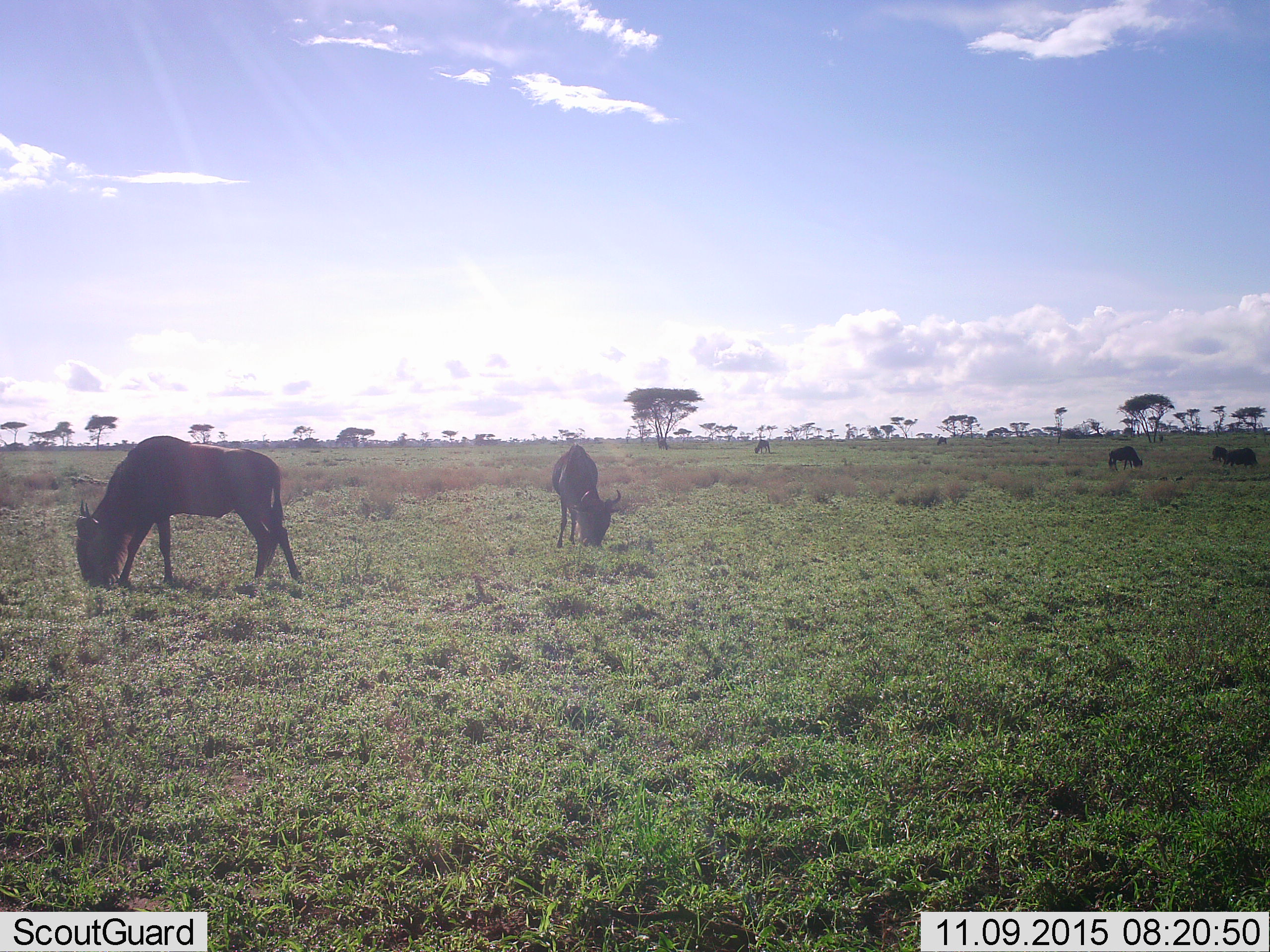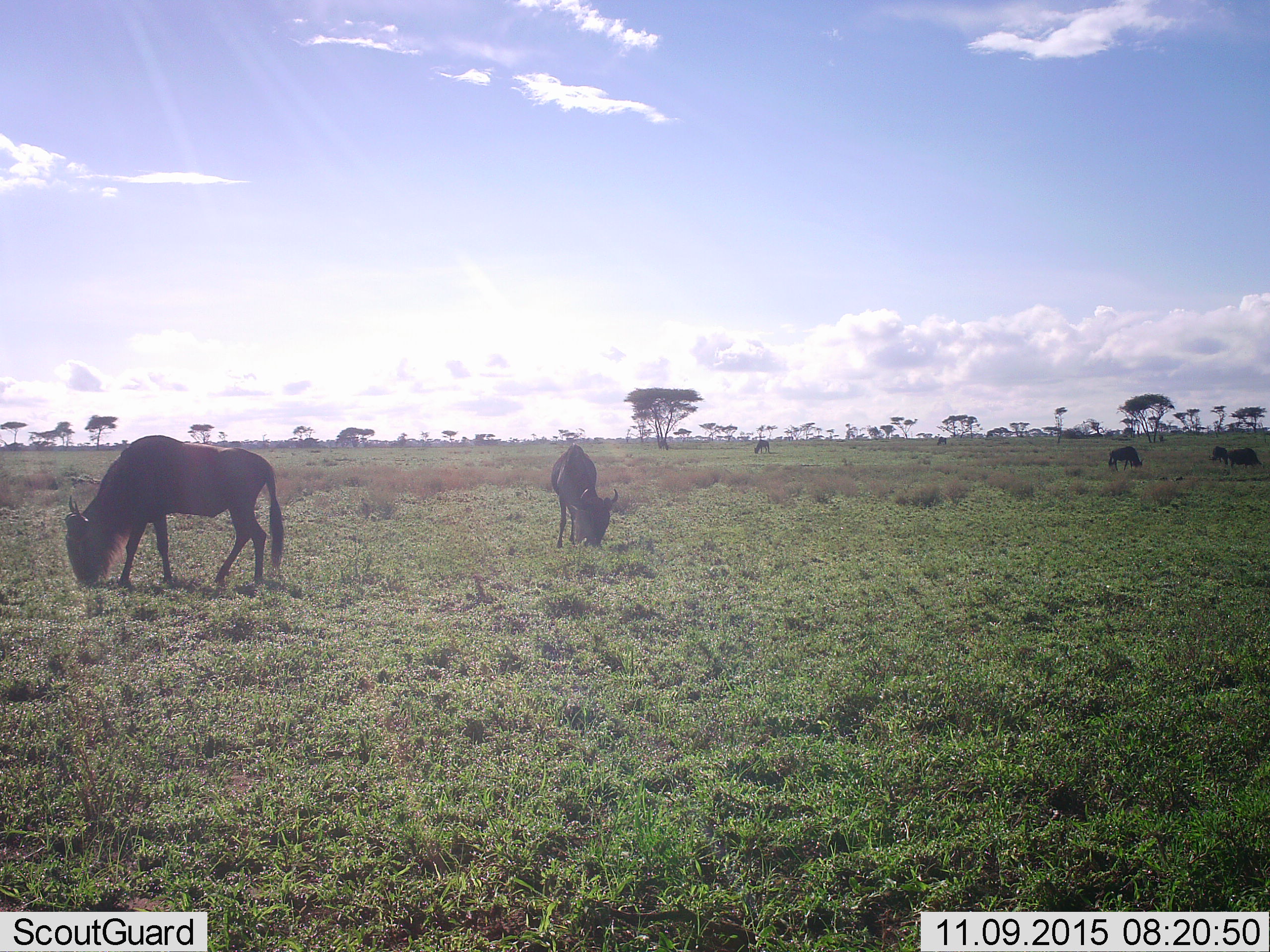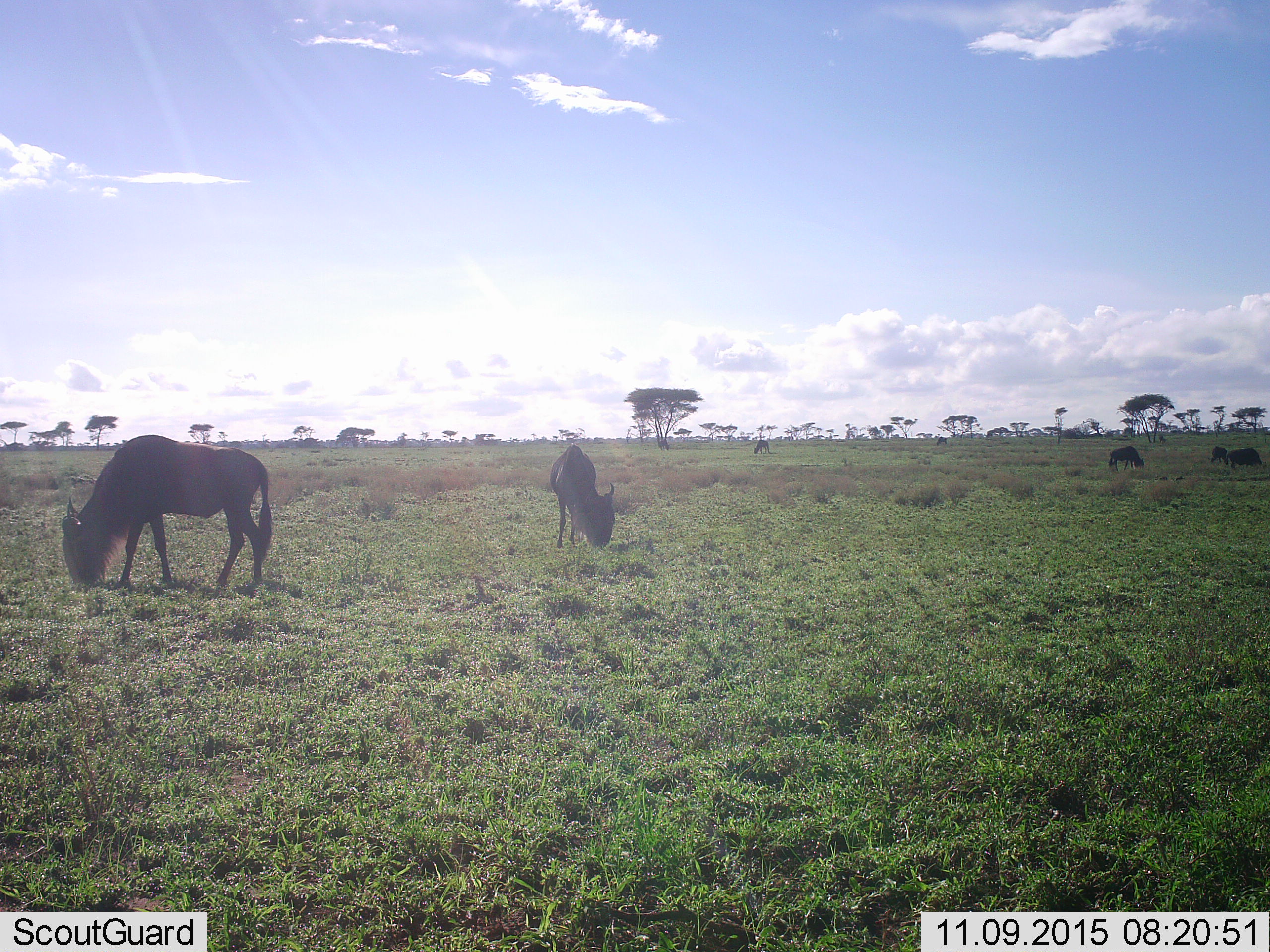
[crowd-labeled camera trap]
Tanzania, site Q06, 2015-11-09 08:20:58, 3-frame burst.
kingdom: Animalia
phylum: Chordata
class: Mammalia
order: Artiodactyla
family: Bovidae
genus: Connochaetes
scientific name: Connochaetes taurinus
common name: blue wildebeest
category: wildebeest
Wildebeest (blue wildebeest) (Connochaetes taurinus), count 6. Behavior (volunteer vote fractions): standing 50%, resting 10%, moving 30%, interacting 0%. Young present (vote fraction): 0%. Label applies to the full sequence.